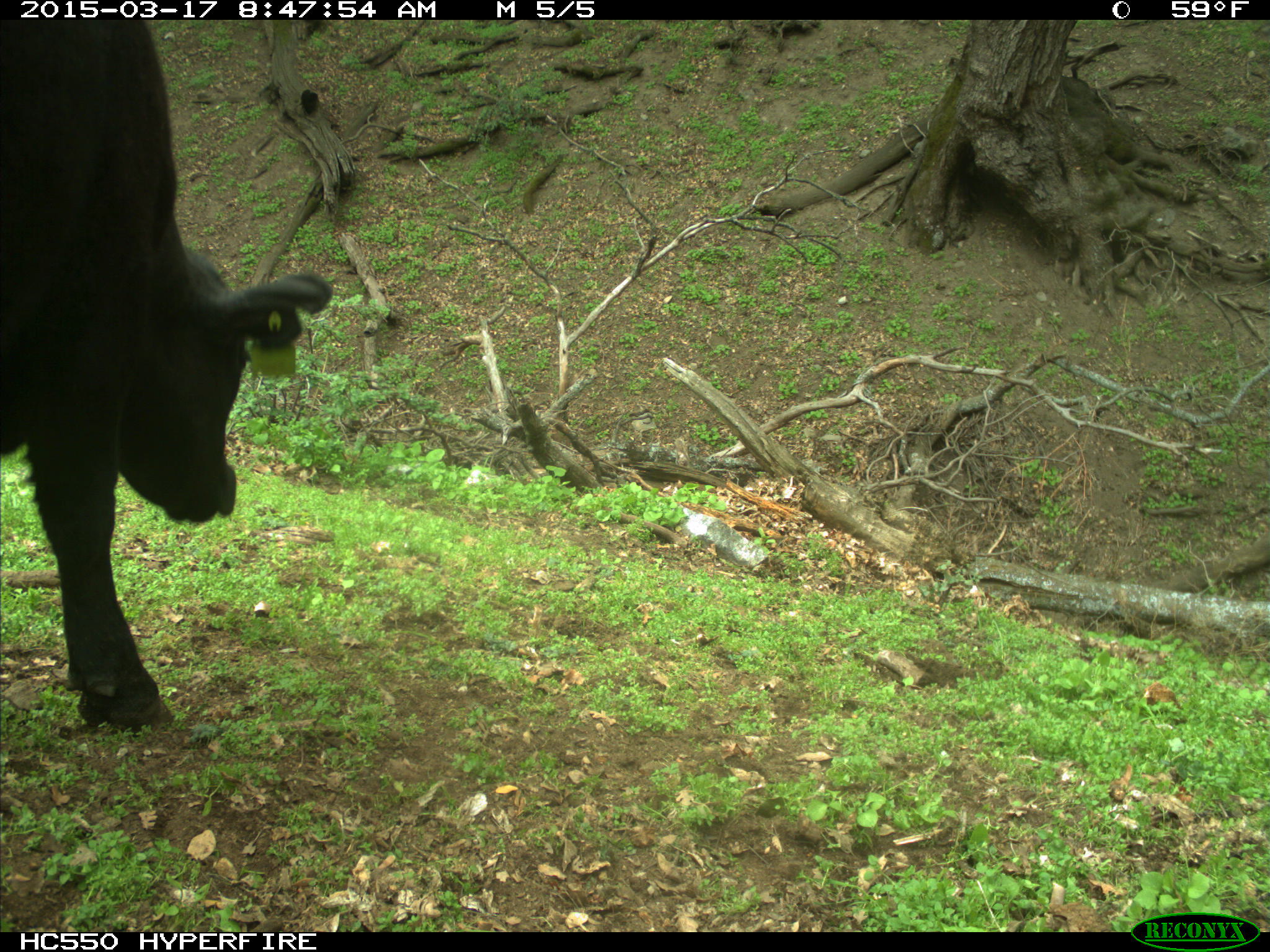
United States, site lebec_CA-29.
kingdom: Animalia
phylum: Chordata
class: Mammalia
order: Artiodactyla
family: Bovidae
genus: Bos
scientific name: Bos taurus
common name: domestic cow